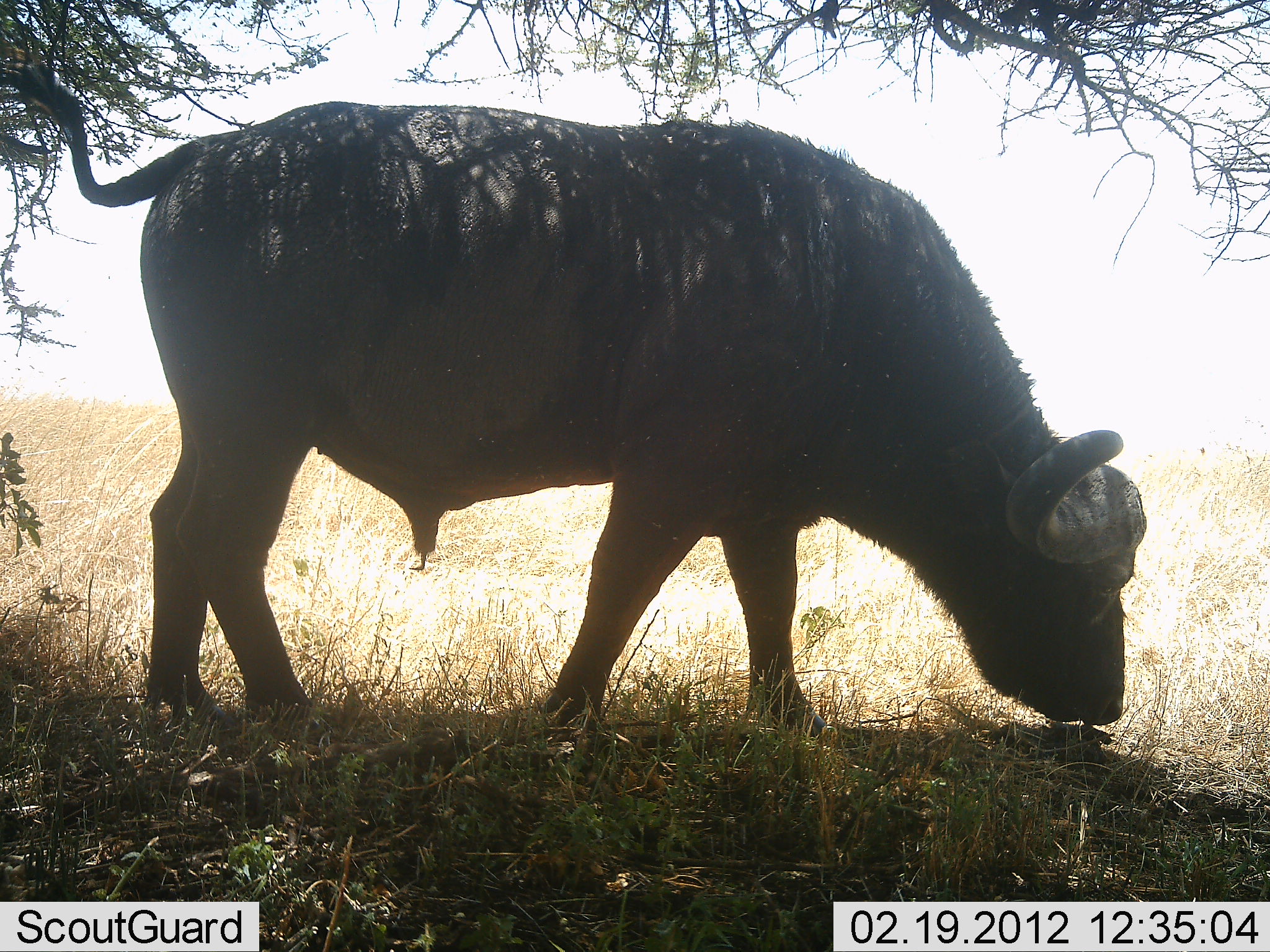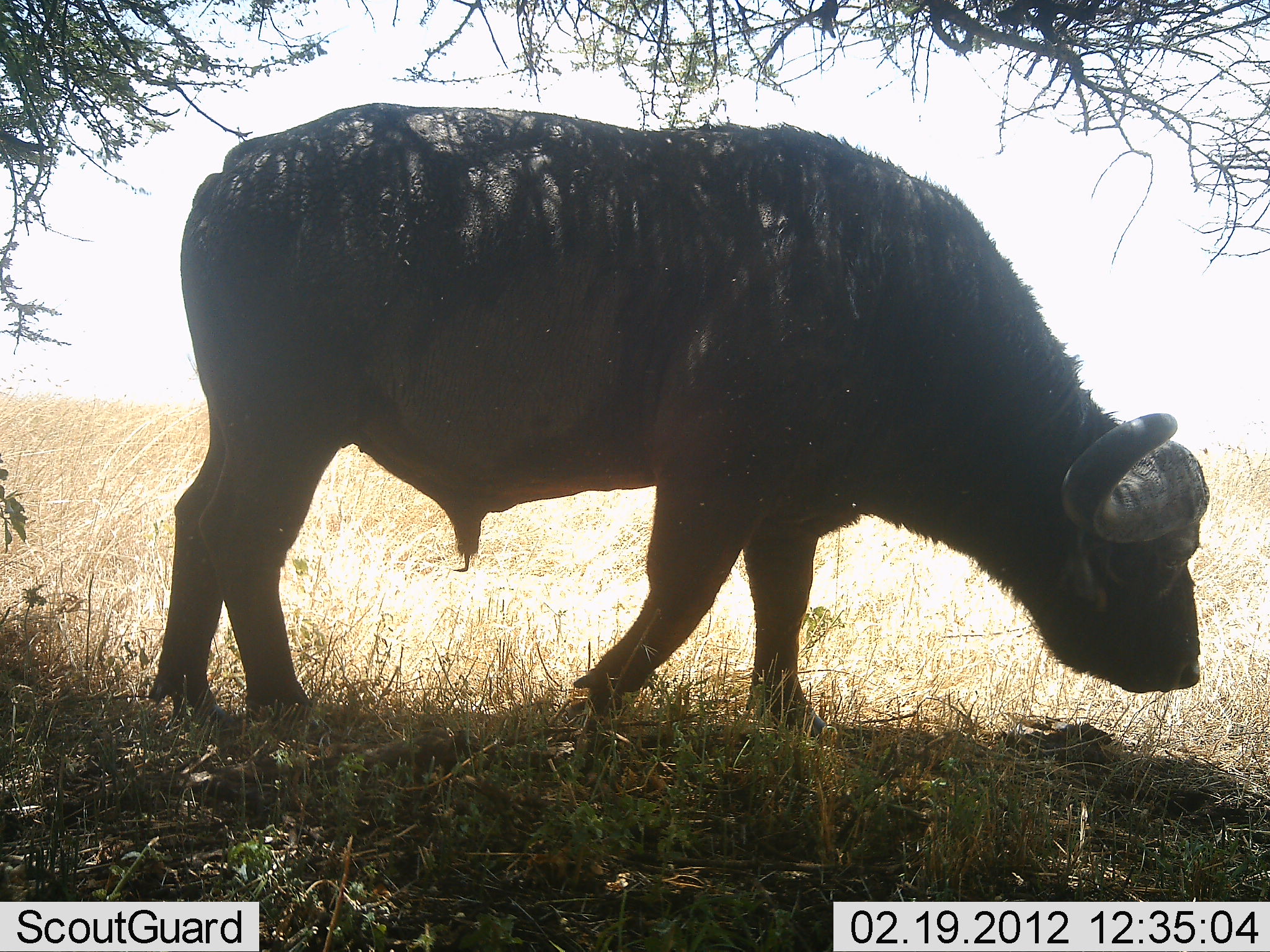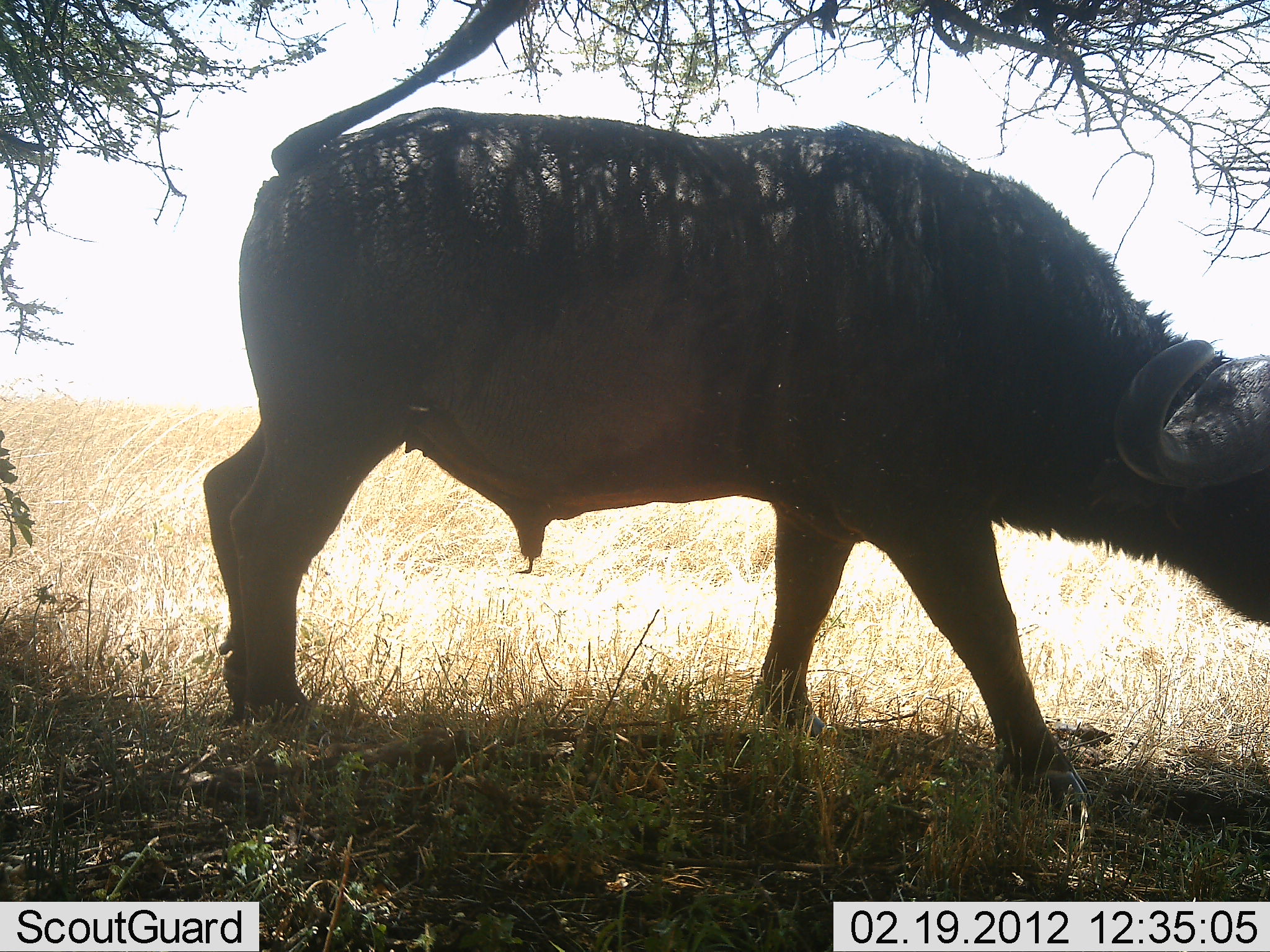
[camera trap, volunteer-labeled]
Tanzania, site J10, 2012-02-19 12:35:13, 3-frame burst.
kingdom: Animalia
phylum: Chordata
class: Mammalia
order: Artiodactyla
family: Bovidae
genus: Syncerus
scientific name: Syncerus caffer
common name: cape buffalo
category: buffalo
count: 1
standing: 19%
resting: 0%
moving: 81%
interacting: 0%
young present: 0%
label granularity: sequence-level